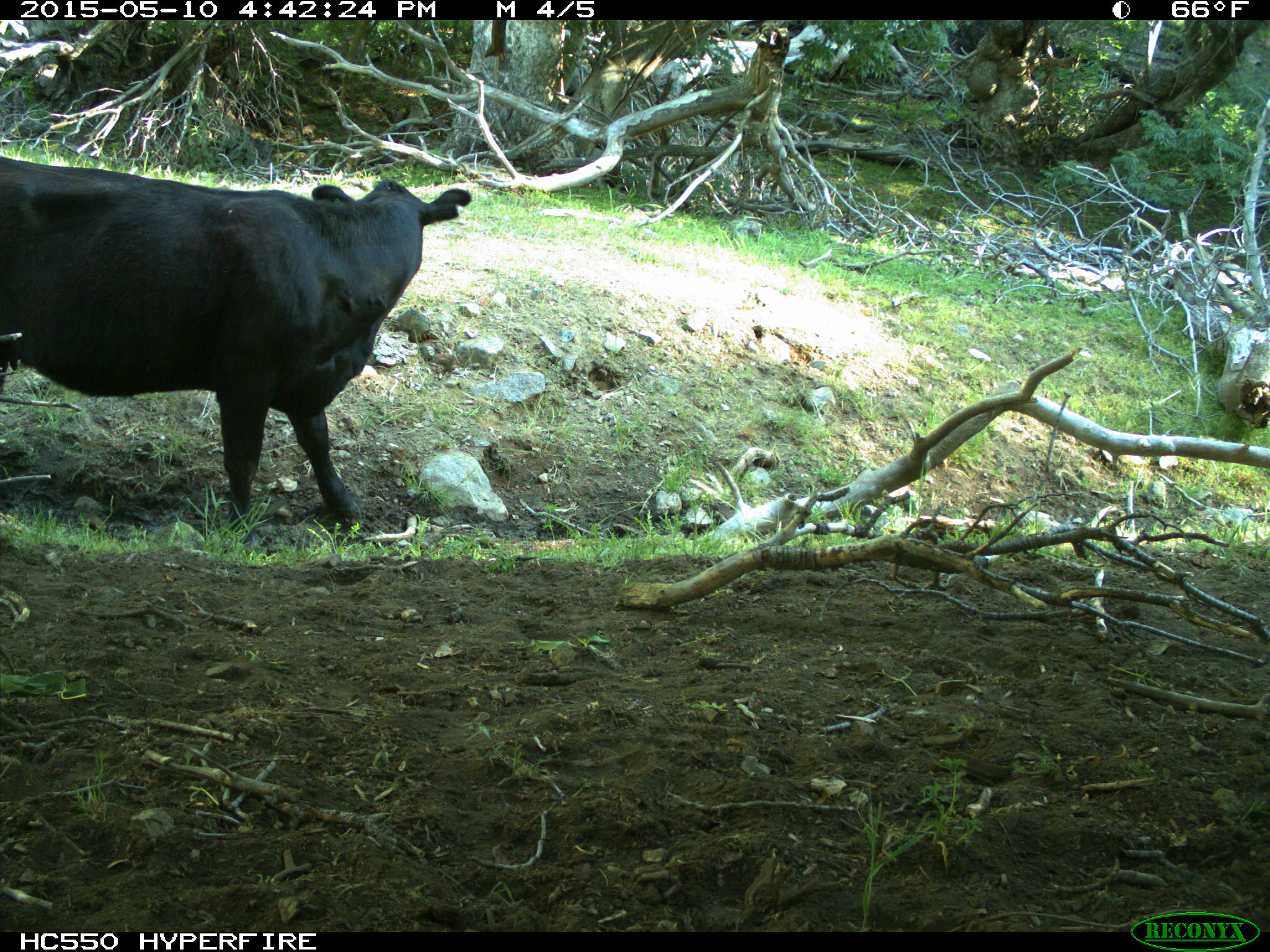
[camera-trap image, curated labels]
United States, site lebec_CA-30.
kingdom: Animalia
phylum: Chordata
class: Mammalia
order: Artiodactyla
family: Bovidae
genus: Bos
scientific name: Bos taurus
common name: domestic cow